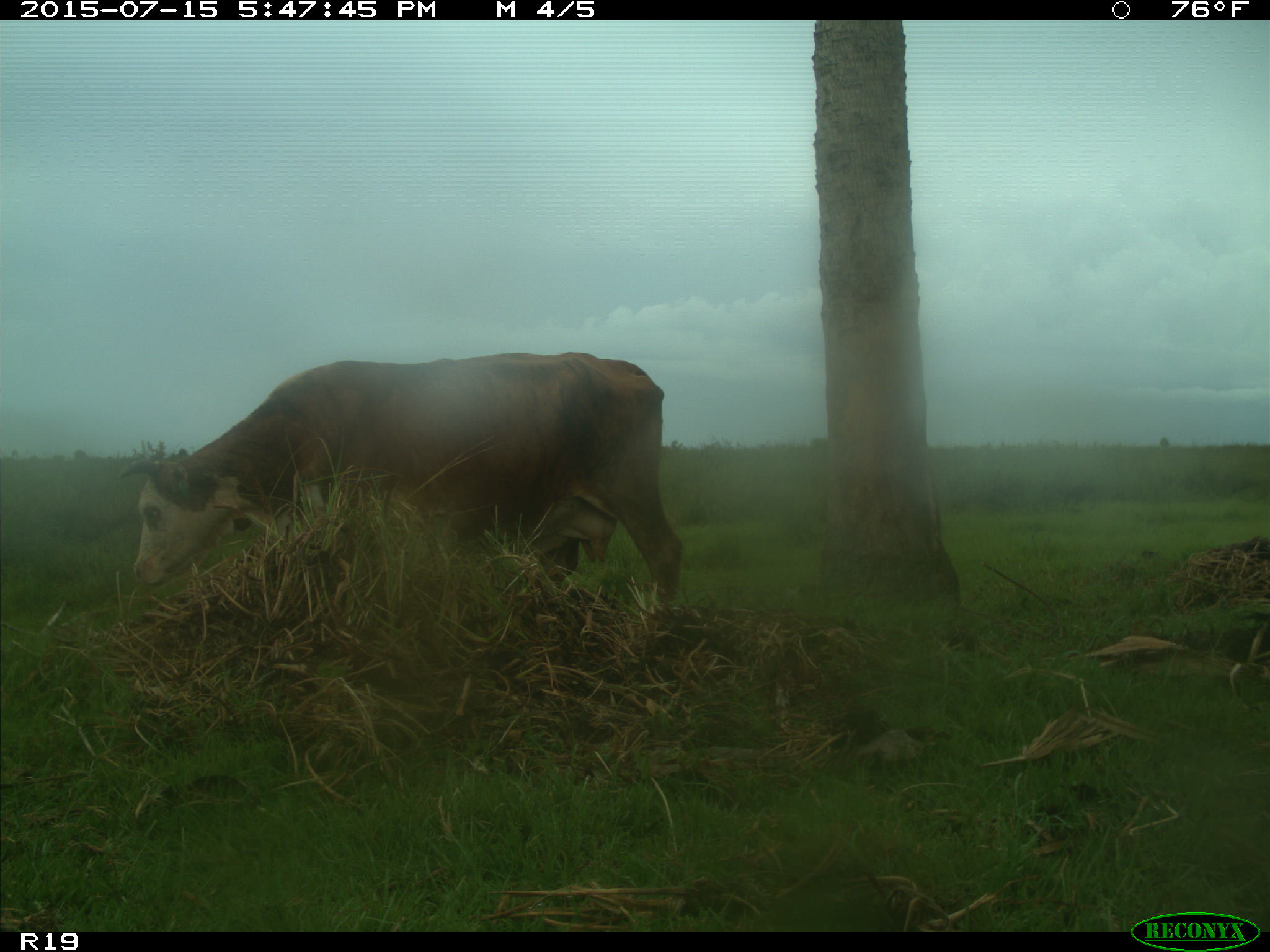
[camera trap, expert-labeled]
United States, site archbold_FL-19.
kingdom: Animalia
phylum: Chordata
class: Mammalia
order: Artiodactyla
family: Bovidae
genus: Bos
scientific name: Bos taurus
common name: domestic cow